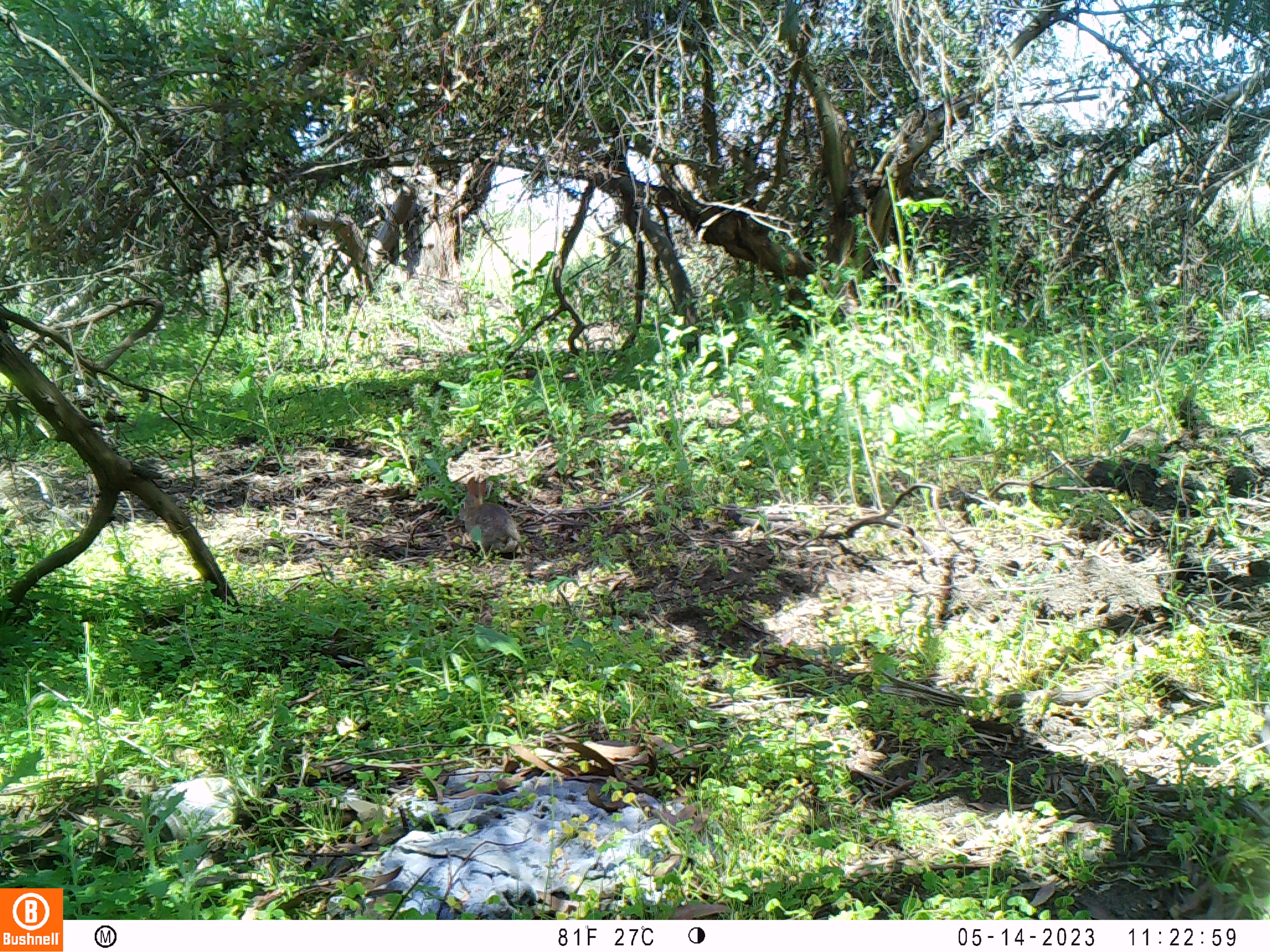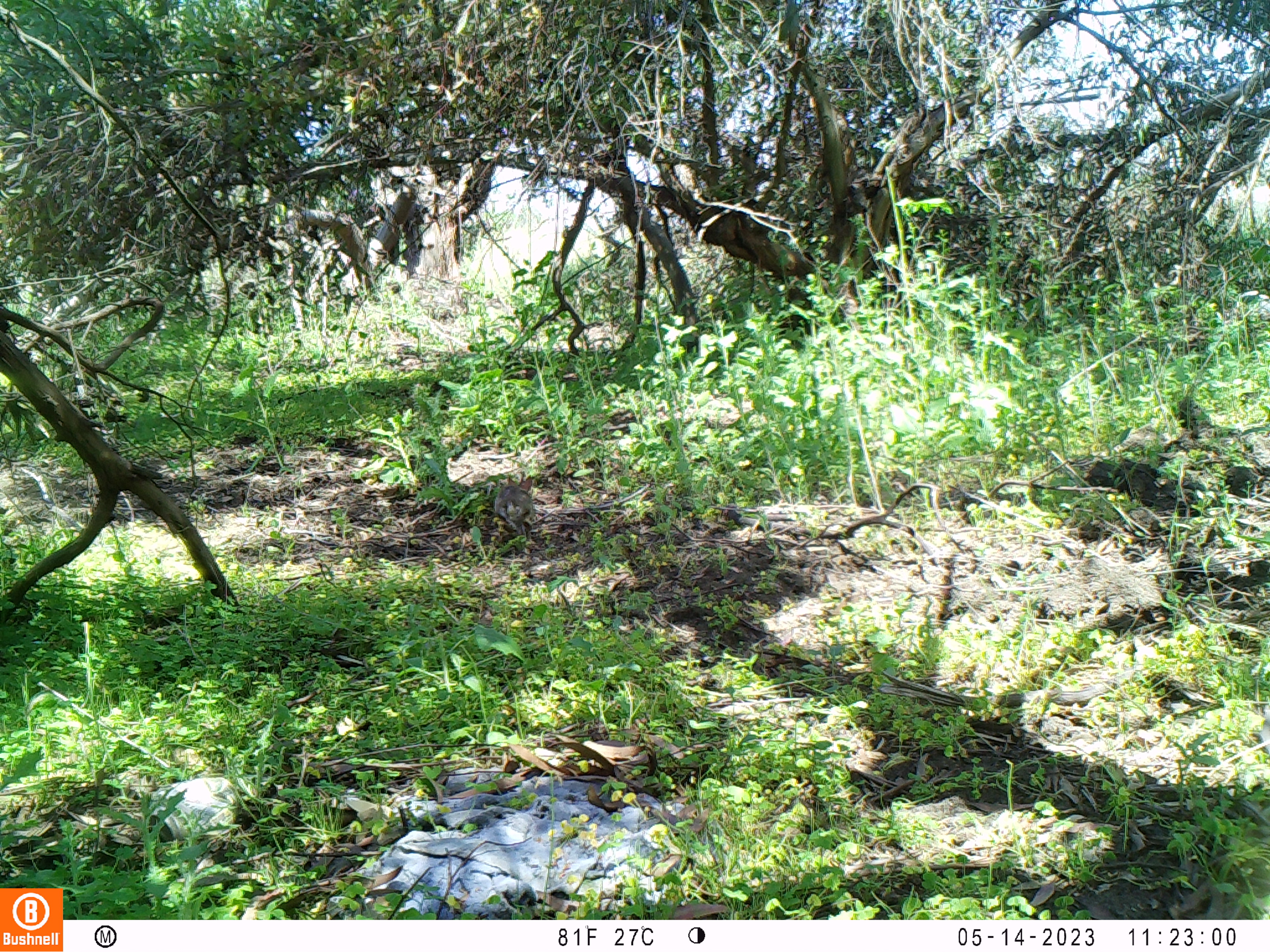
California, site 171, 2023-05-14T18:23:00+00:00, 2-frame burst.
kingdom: Animalia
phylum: Chordata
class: Mammalia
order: Lagomorpha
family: Leporidae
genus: Sylvilagus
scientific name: Sylvilagus bachmani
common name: brush rabbit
Brush rabbit (Sylvilagus bachmani).